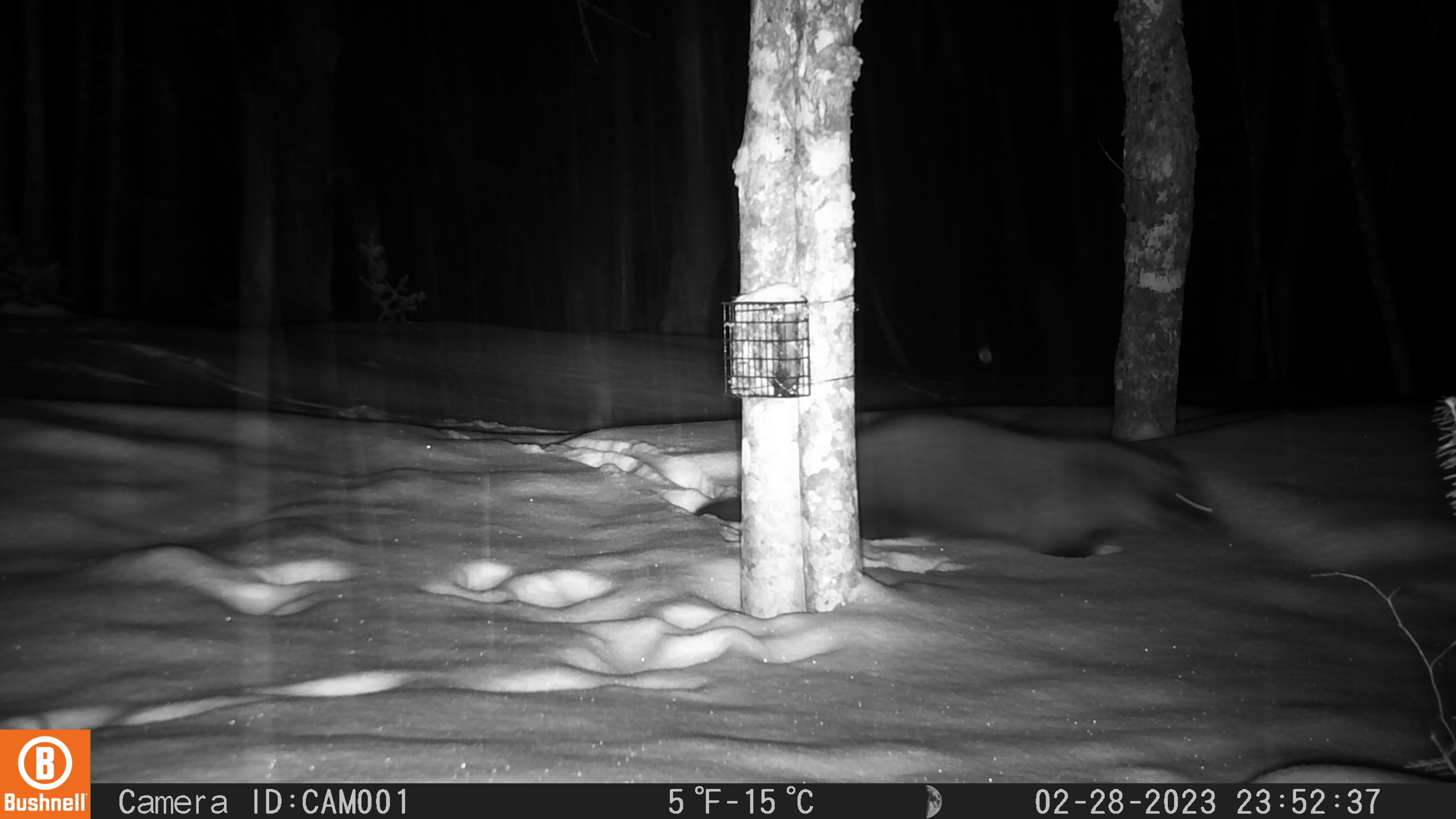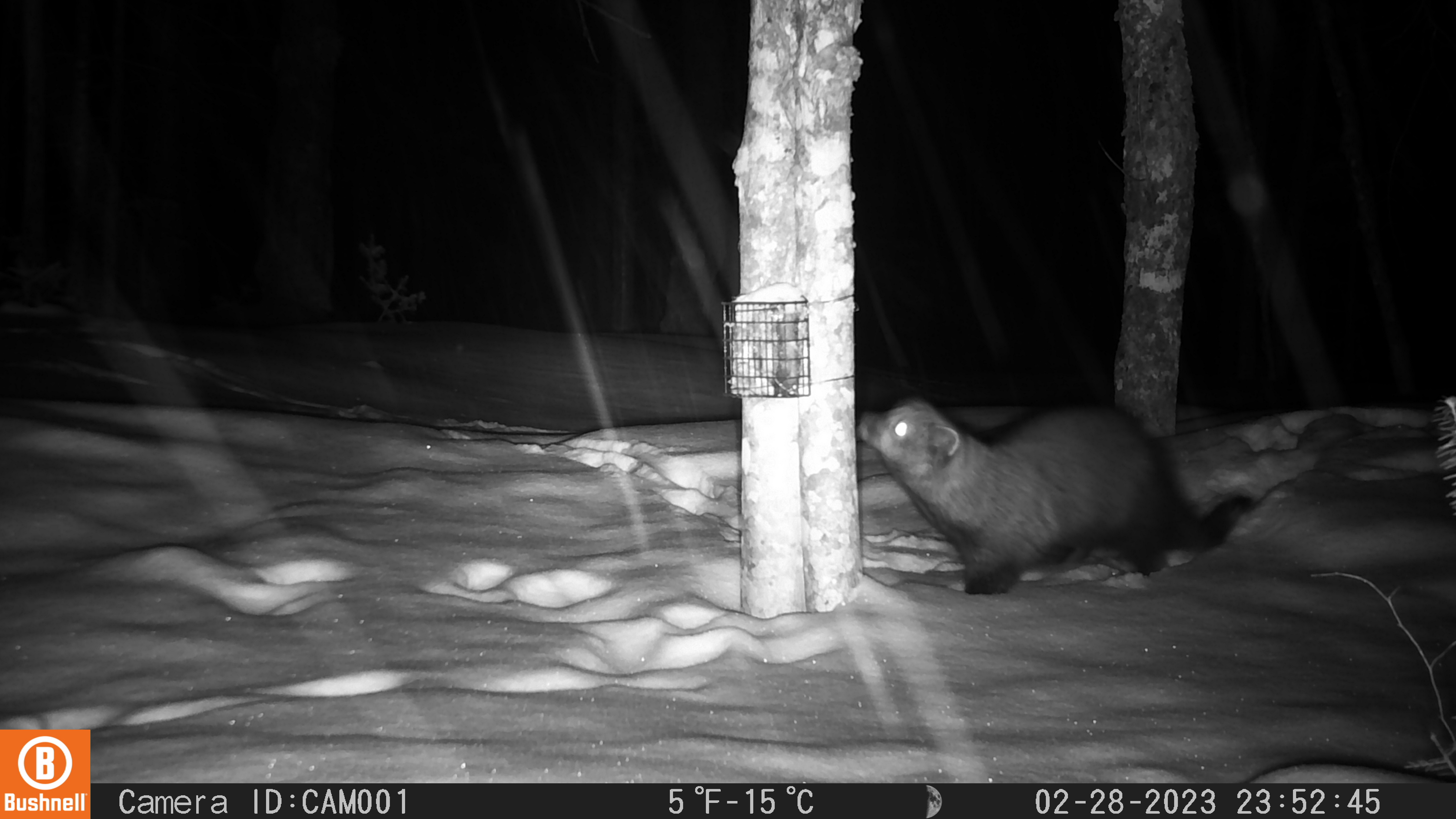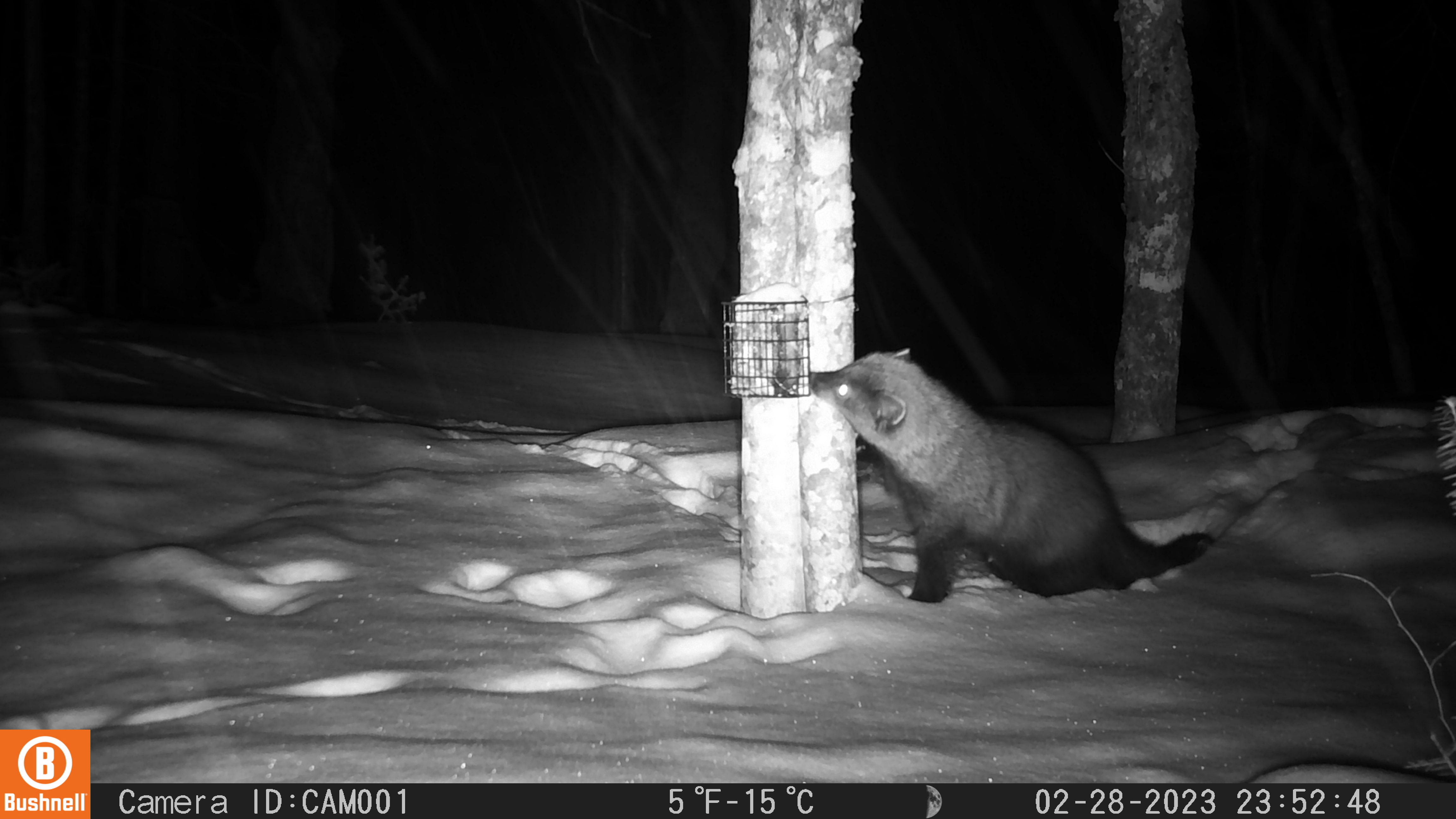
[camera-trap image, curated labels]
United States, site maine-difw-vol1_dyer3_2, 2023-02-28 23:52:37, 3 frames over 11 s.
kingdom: Animalia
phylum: Chordata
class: Mammalia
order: Carnivora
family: Mustelidae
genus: Pekania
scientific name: Pekania pennanti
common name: fisher